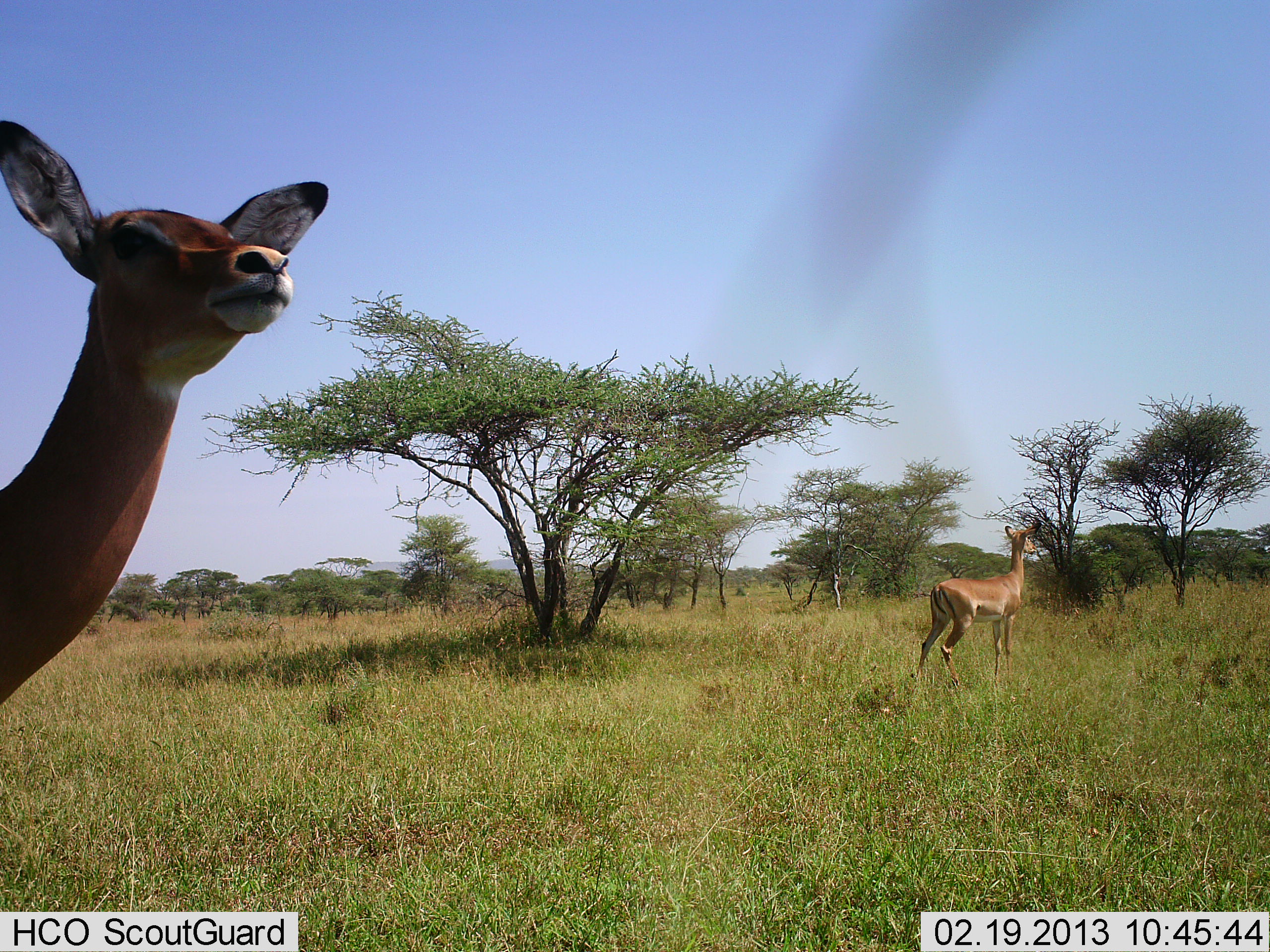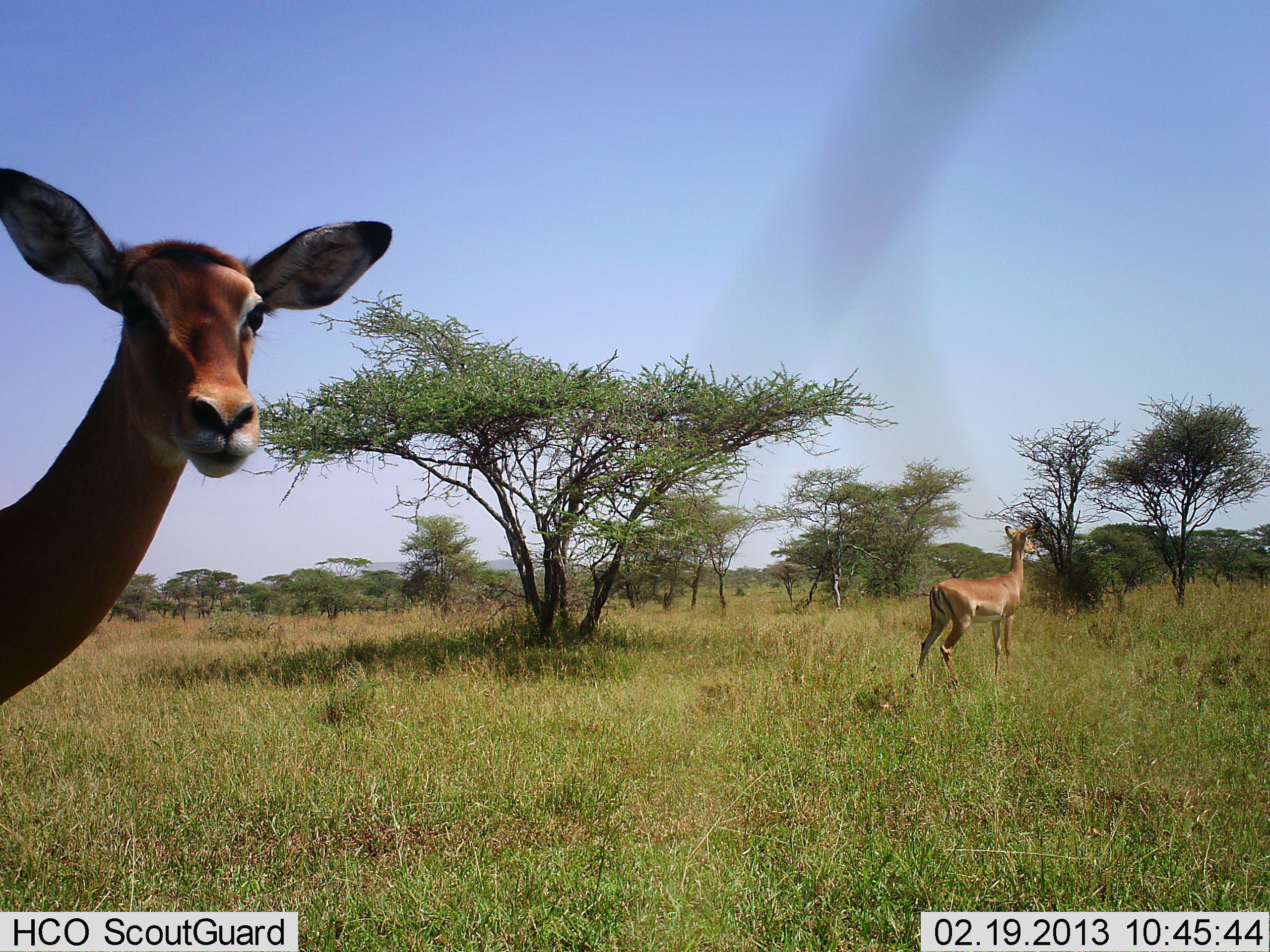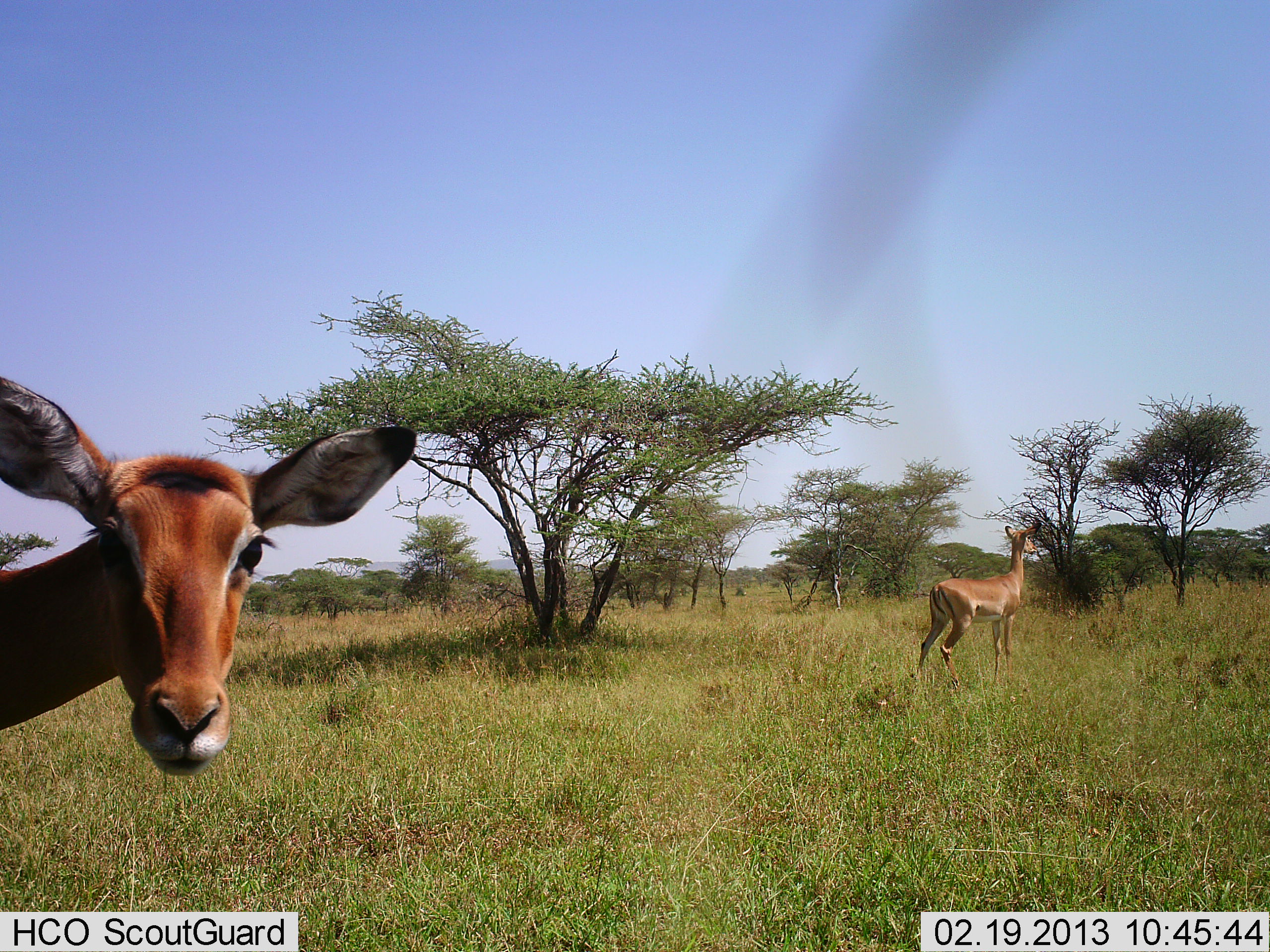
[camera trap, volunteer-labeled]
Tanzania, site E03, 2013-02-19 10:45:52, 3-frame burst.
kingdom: Animalia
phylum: Chordata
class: Mammalia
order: Artiodactyla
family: Bovidae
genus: Aepyceros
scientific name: Aepyceros melampus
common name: impala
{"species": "impala (Aepyceros melampus)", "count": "2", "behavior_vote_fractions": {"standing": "100%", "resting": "0%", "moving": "4%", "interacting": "4%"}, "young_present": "0%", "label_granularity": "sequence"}